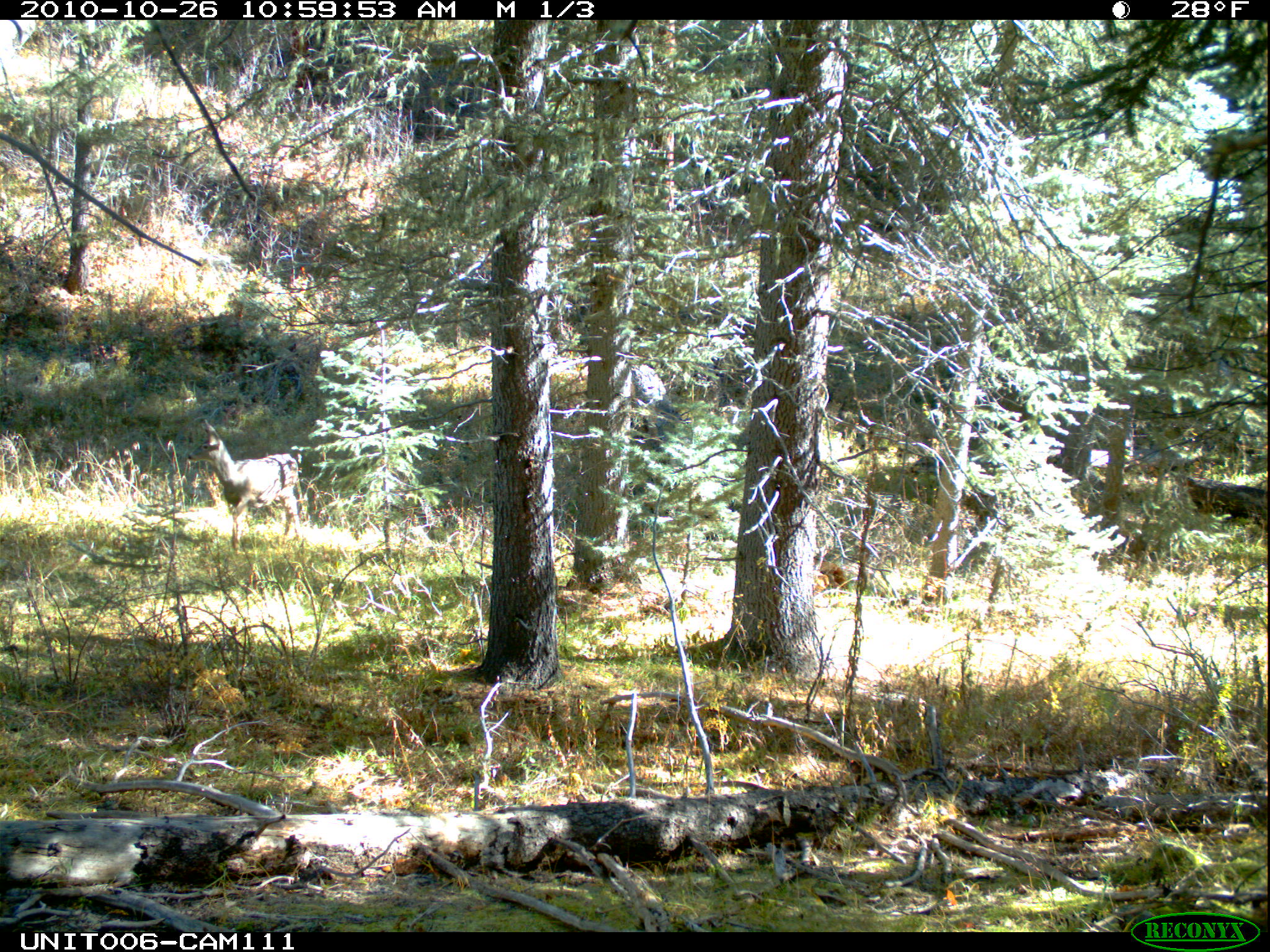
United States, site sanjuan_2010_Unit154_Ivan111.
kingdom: Animalia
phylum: Chordata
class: Mammalia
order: Artiodactyla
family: Cervidae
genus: Odocoileus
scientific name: Odocoileus hemionus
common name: mule deer